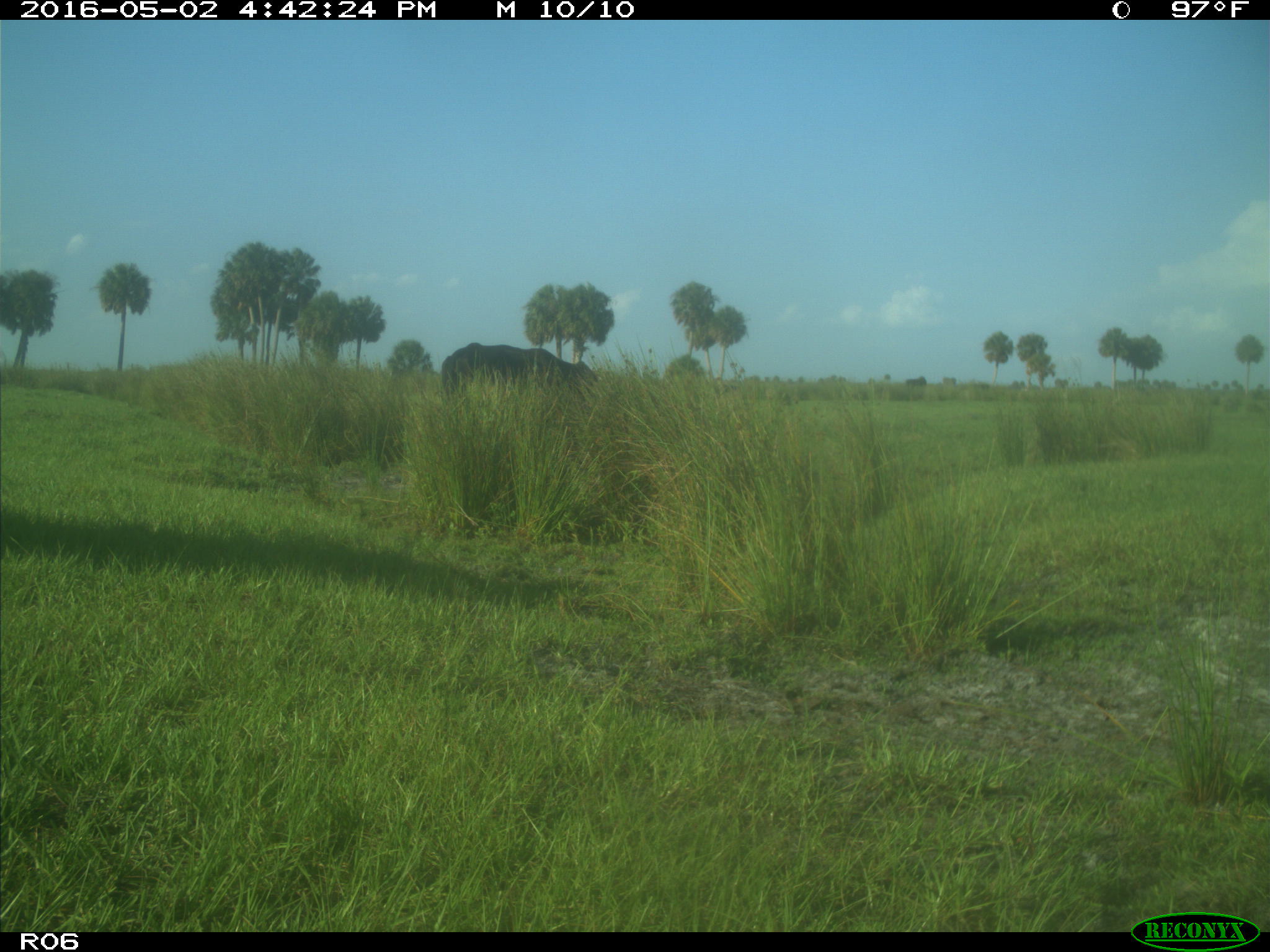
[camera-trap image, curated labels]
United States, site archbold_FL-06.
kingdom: Animalia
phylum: Chordata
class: Mammalia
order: Artiodactyla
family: Bovidae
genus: Bos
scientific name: Bos taurus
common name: domestic cow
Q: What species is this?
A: Bos taurus (domestic cow).